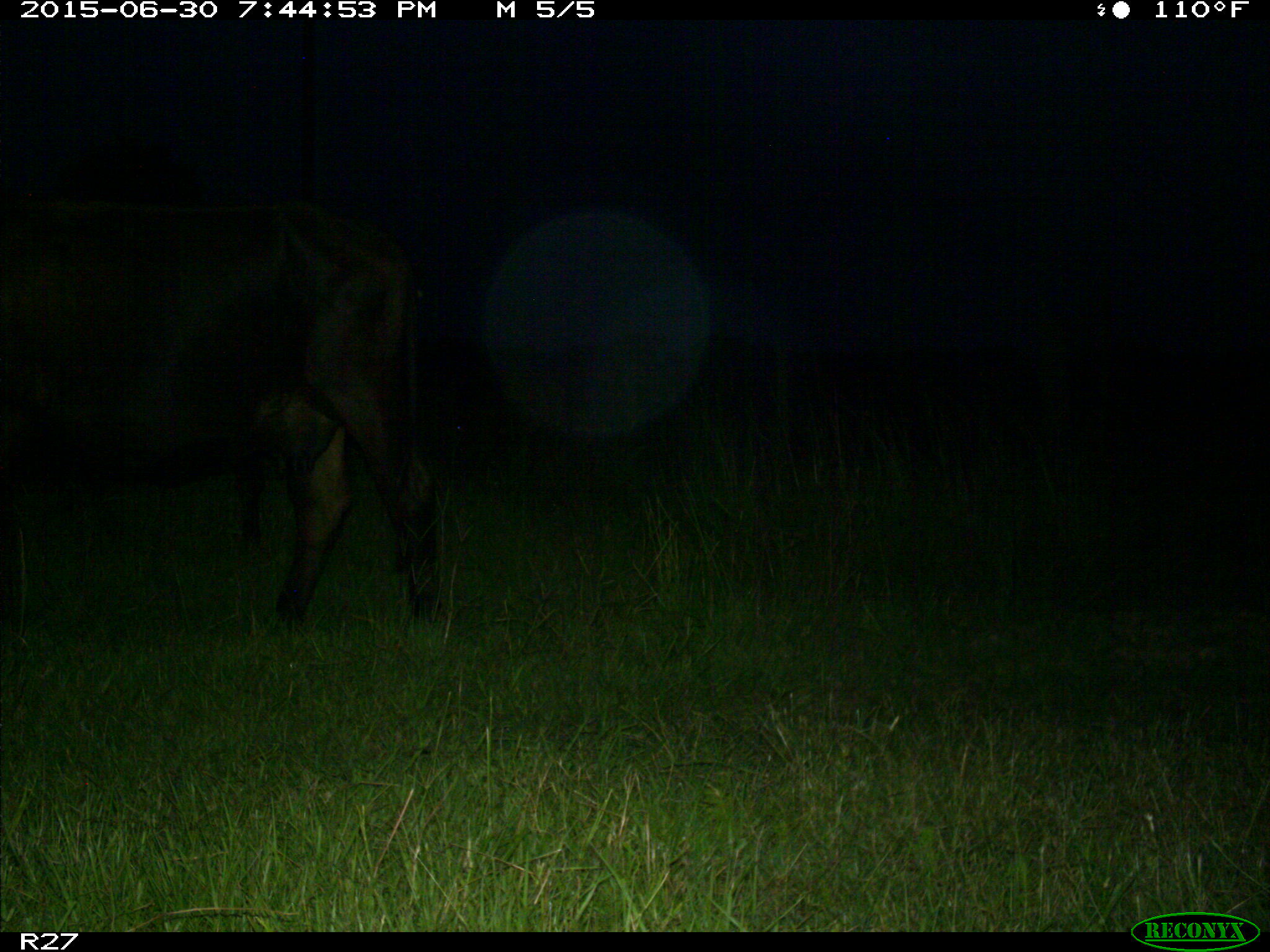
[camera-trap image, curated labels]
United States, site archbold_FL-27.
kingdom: Animalia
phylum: Chordata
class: Mammalia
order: Artiodactyla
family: Bovidae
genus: Bos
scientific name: Bos taurus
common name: domestic cow